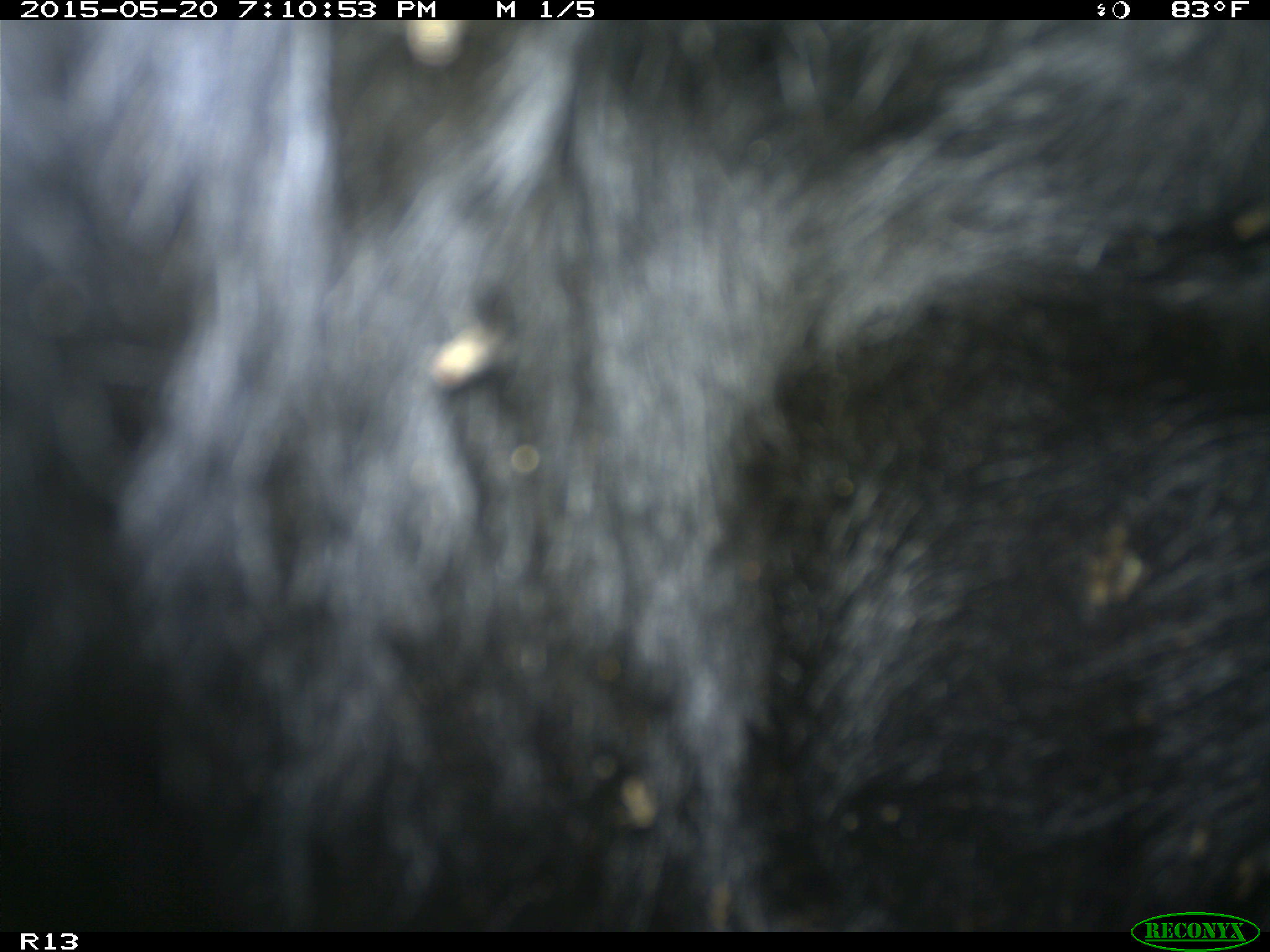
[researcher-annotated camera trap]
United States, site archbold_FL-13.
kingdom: Animalia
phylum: Chordata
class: Mammalia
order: Artiodactyla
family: Bovidae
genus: Bos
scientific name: Bos taurus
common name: domestic cow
Bos taurus (domestic cow).